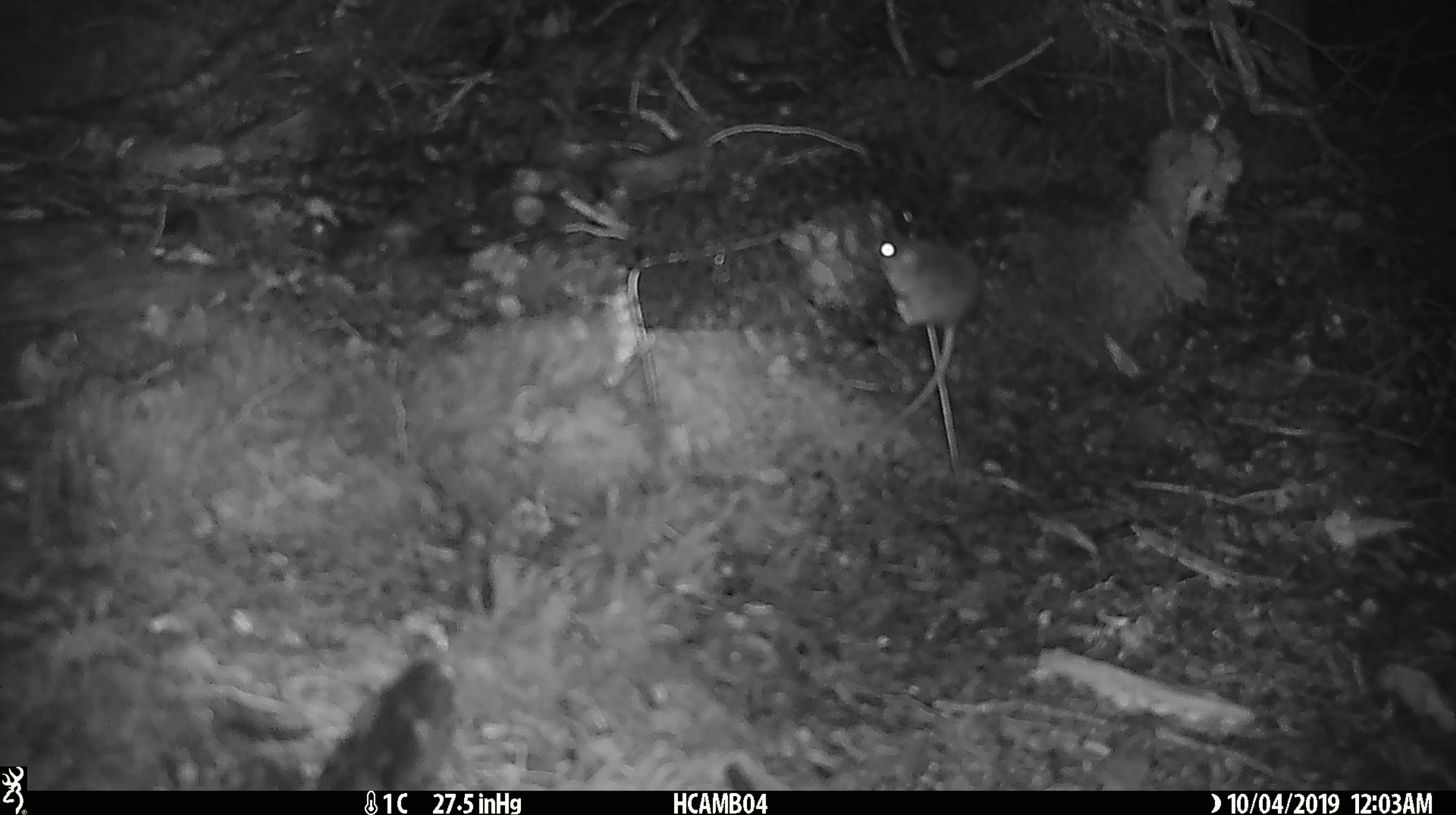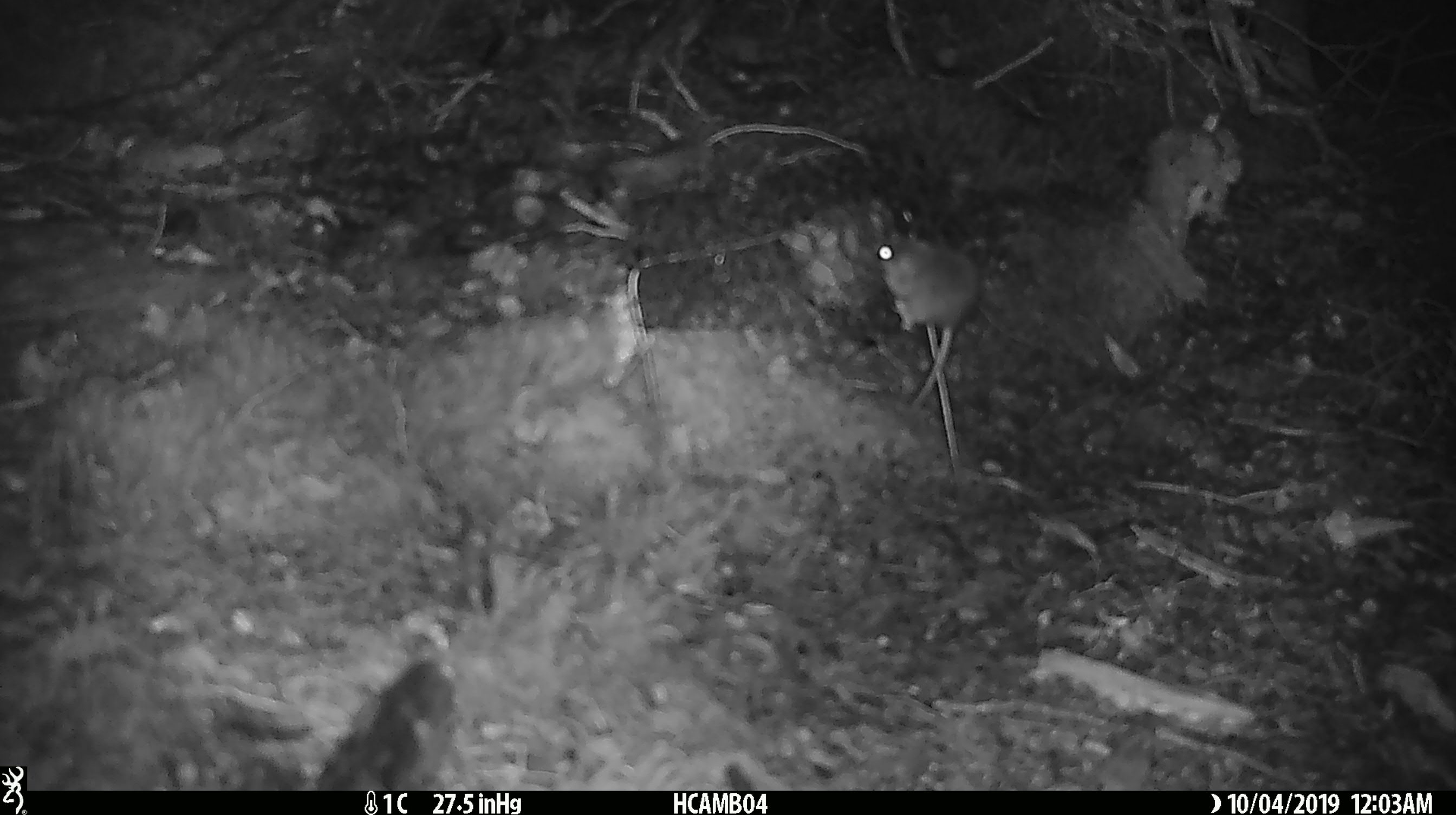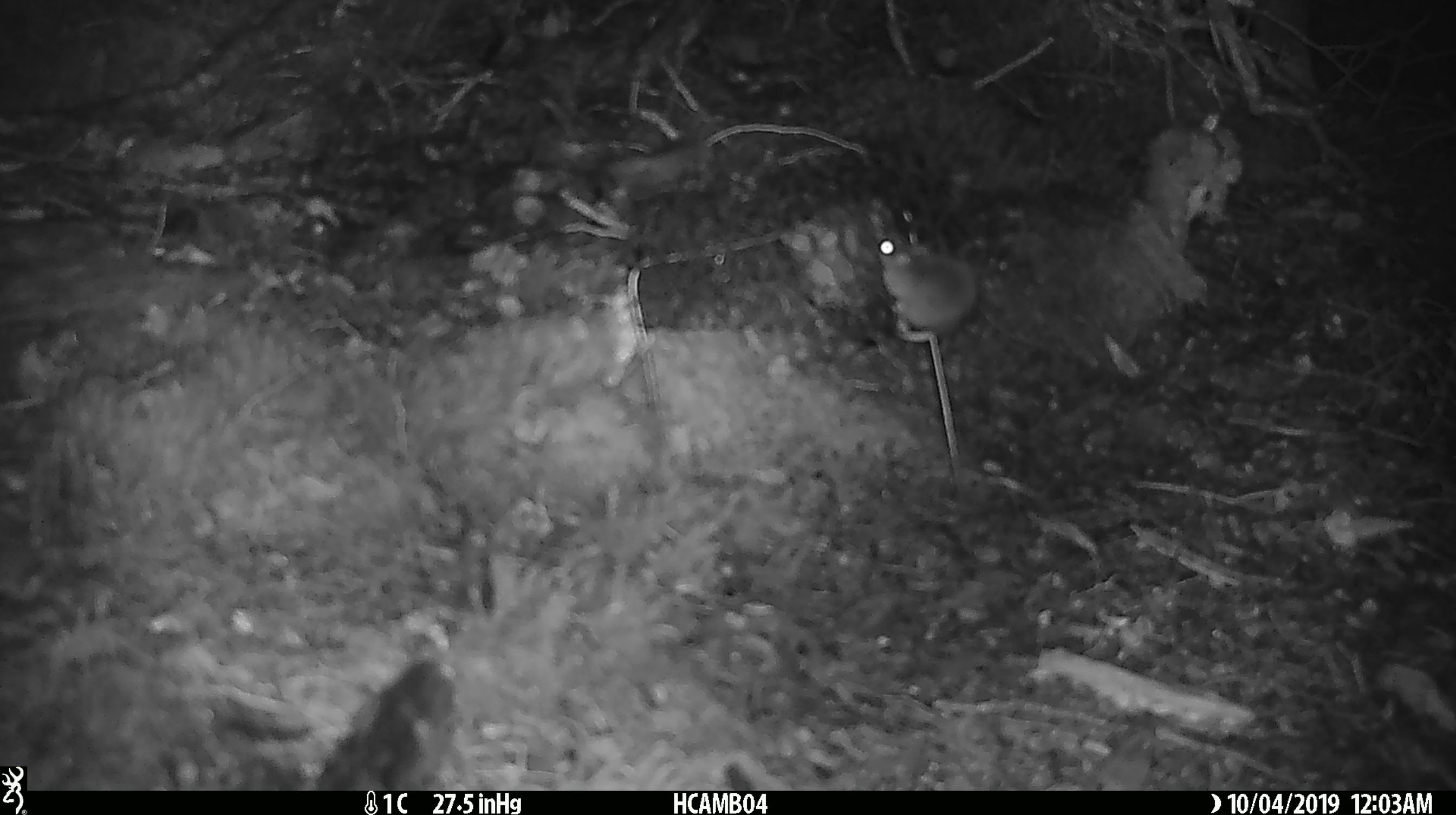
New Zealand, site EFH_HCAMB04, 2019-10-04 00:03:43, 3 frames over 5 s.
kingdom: Animalia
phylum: Chordata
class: Mammalia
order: Rodentia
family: Muridae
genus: Mus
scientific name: Mus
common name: mouse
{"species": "mouse (Mus)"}